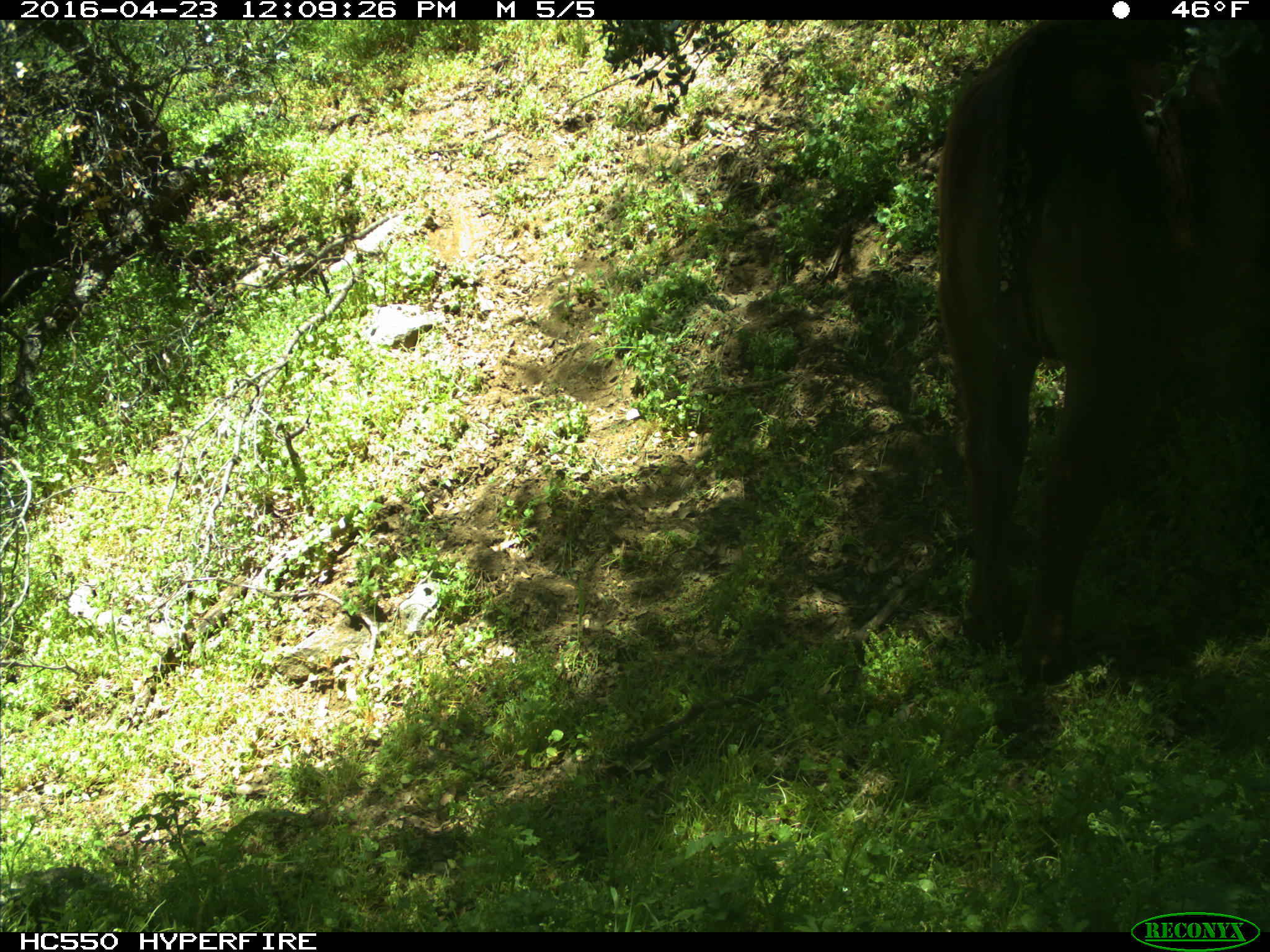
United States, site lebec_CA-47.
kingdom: Animalia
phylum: Chordata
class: Mammalia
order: Artiodactyla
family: Bovidae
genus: Bos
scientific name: Bos taurus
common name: domestic cow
Bos taurus (domestic cow).